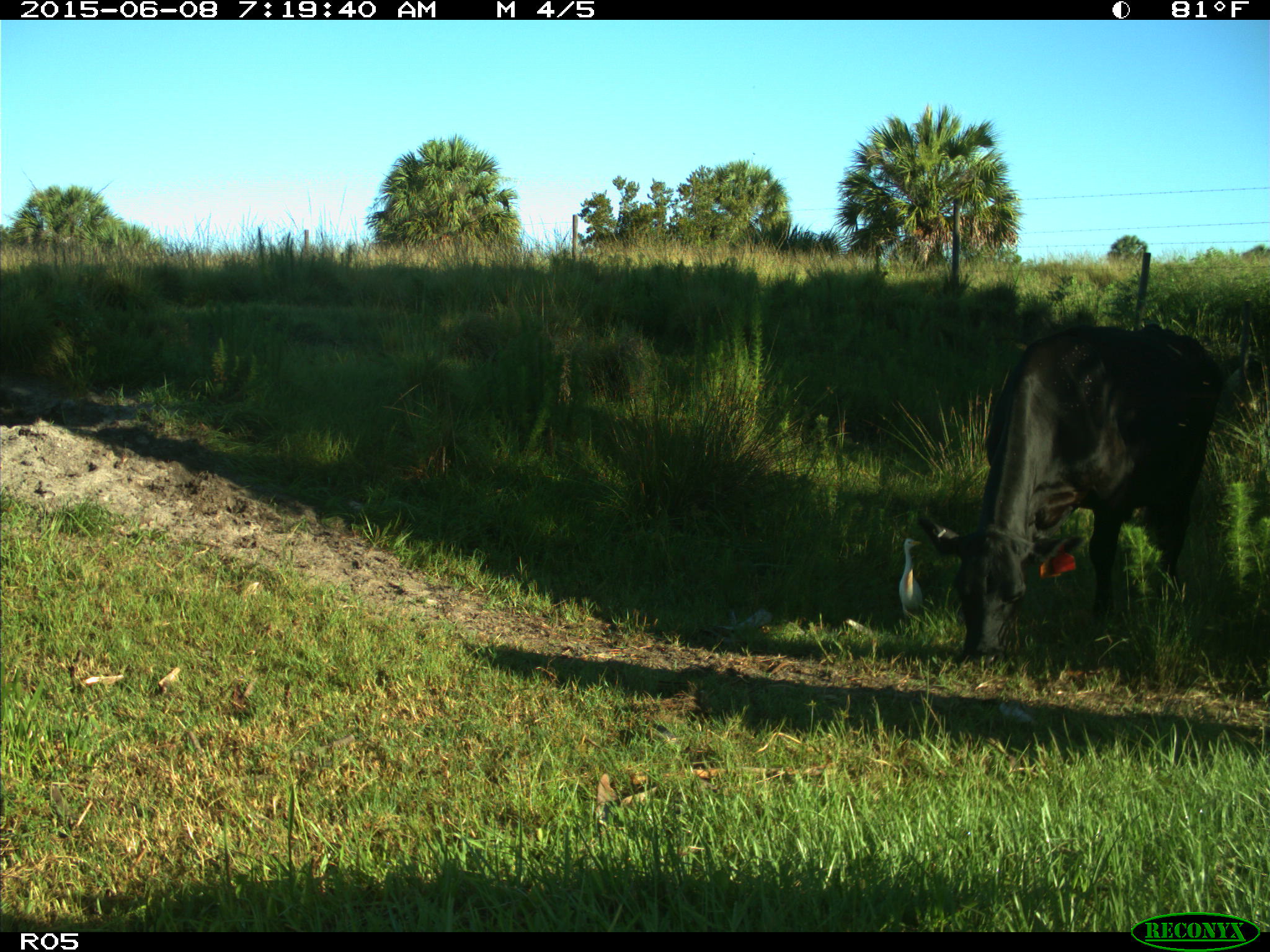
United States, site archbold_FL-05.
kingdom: Animalia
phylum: Chordata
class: Mammalia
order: Artiodactyla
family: Bovidae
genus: Bos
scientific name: Bos taurus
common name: domestic cow